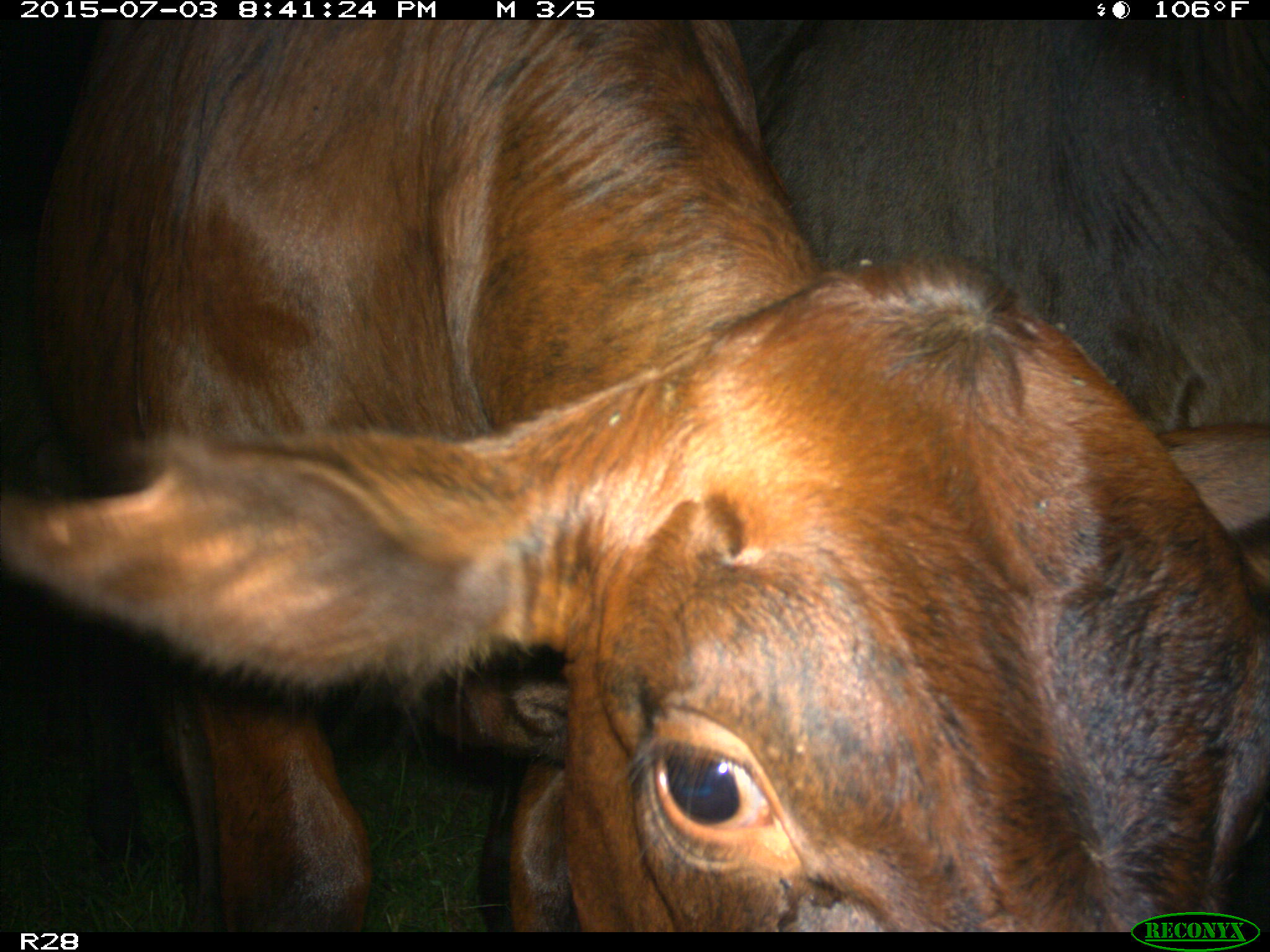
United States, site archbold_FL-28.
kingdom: Animalia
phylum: Chordata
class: Mammalia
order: Artiodactyla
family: Bovidae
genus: Bos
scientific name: Bos taurus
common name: domestic cow